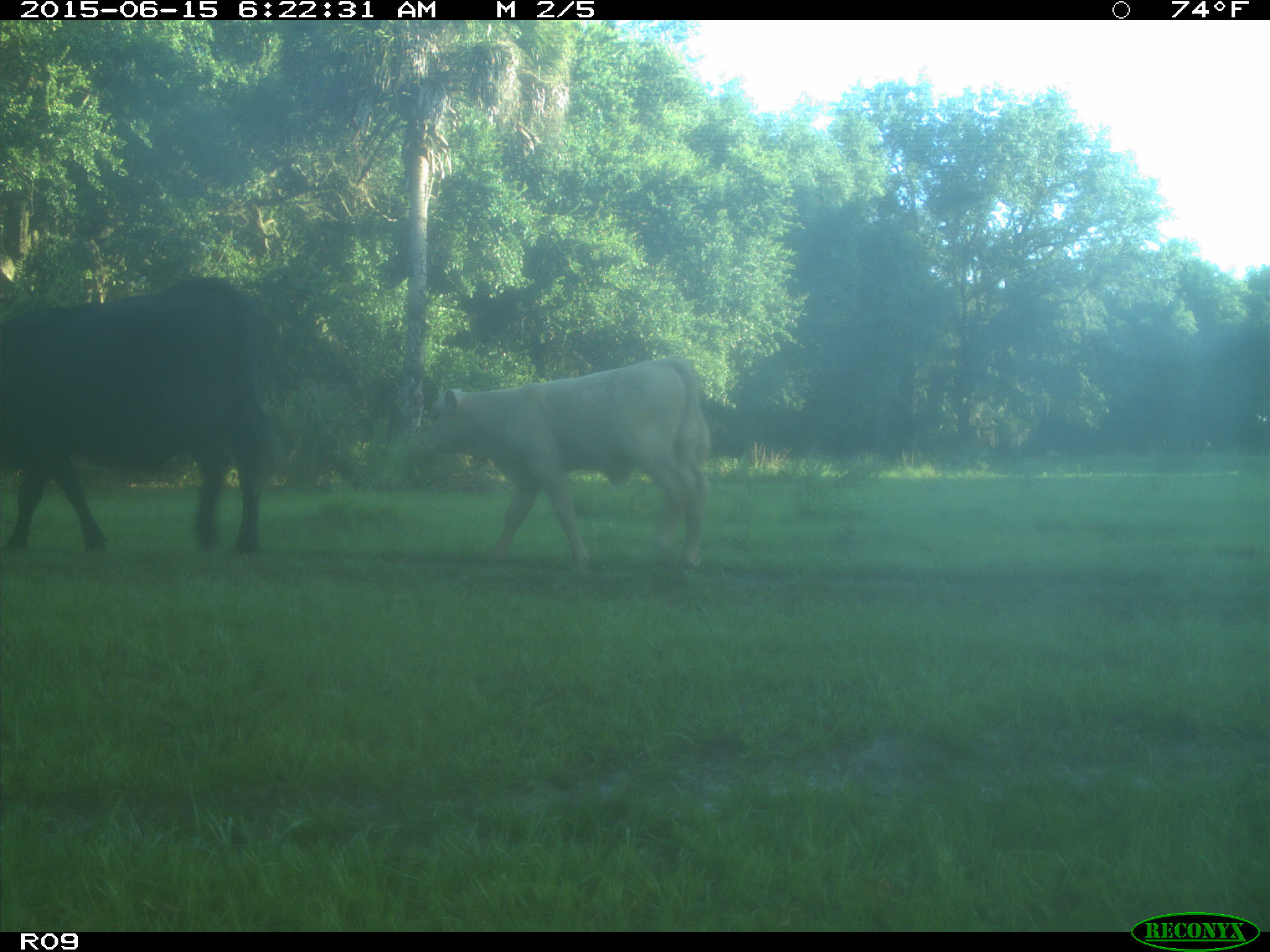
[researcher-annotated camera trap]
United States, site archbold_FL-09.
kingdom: Animalia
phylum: Chordata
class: Mammalia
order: Artiodactyla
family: Bovidae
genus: Bos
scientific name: Bos taurus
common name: domestic cow